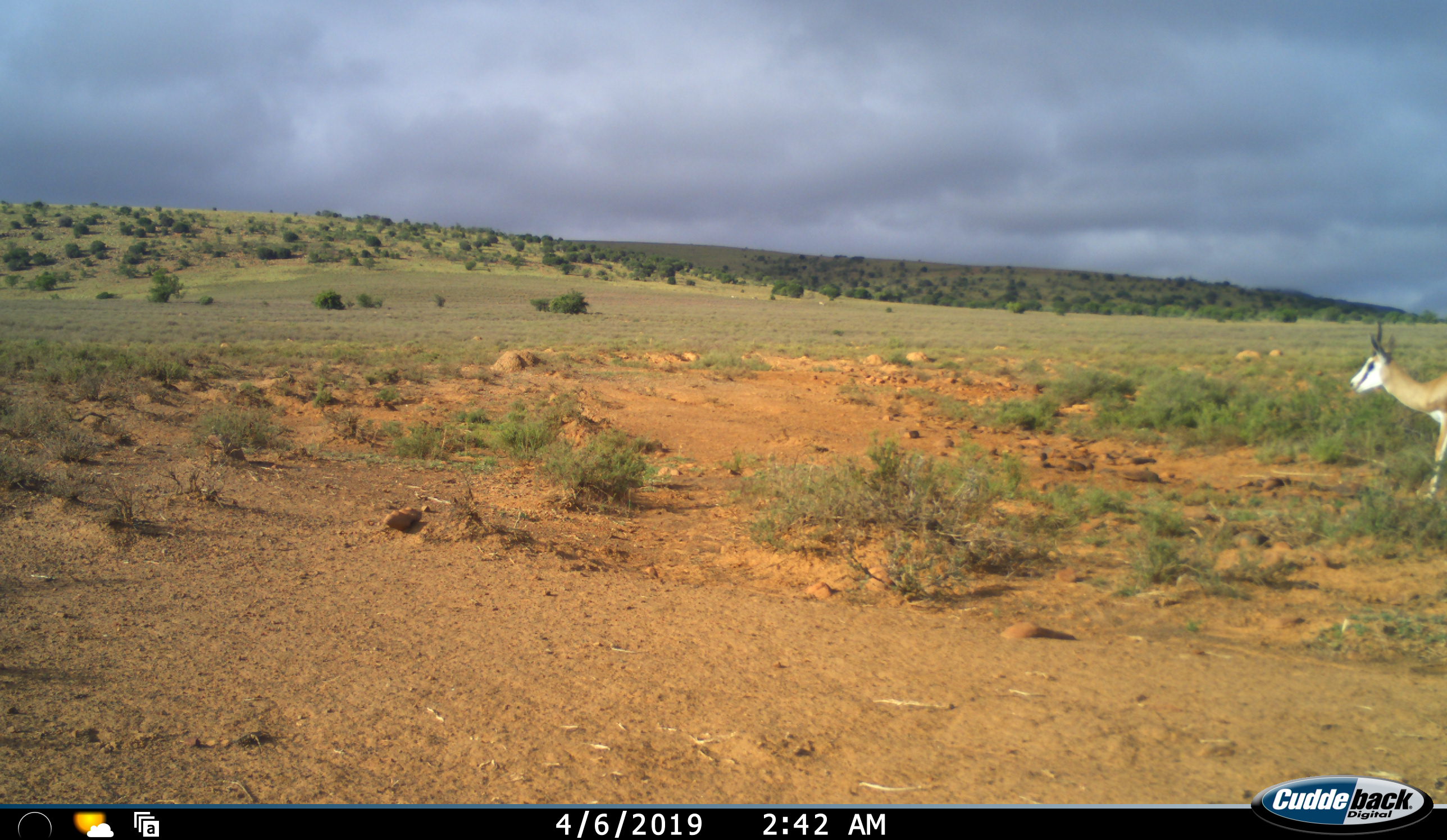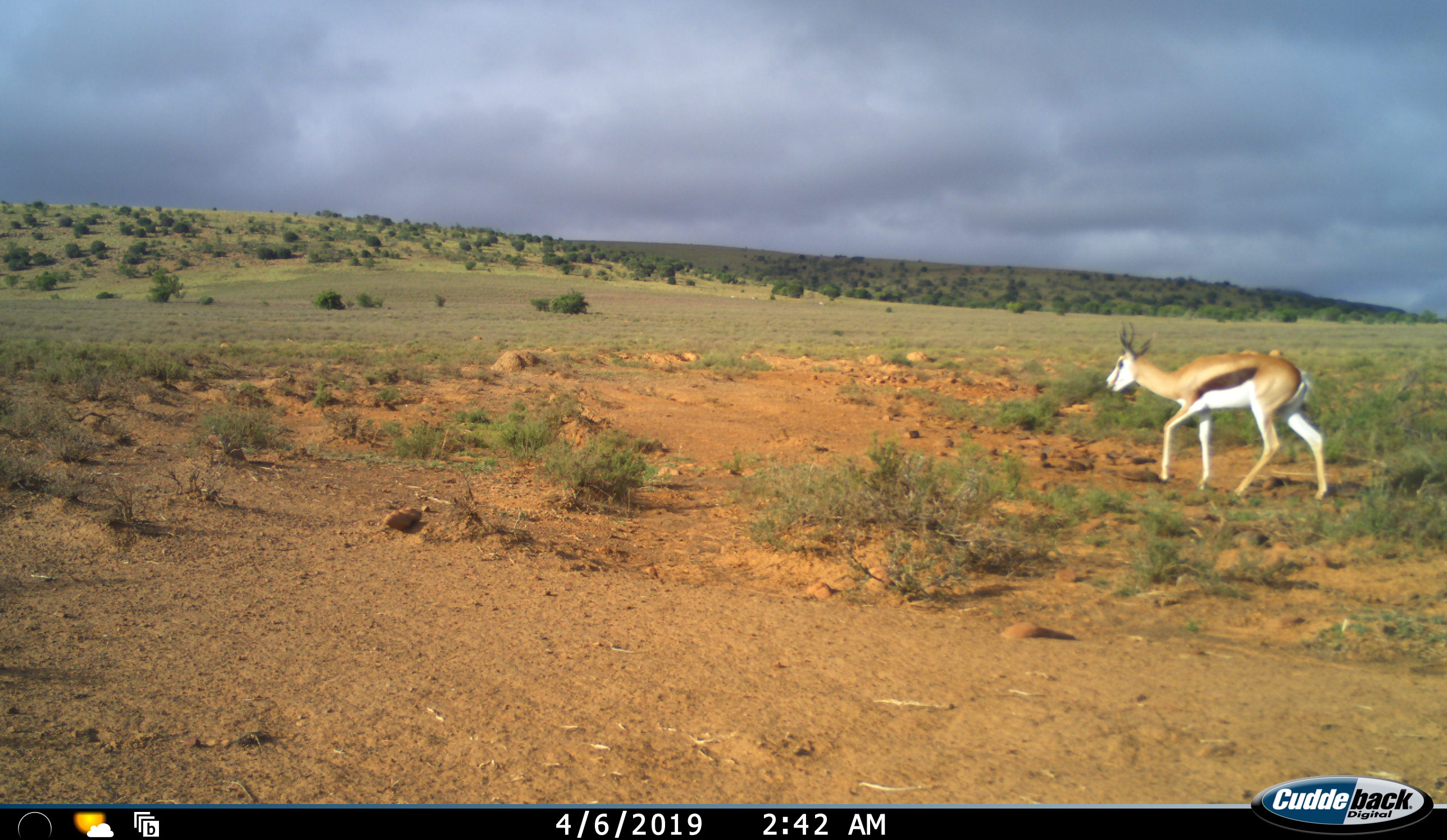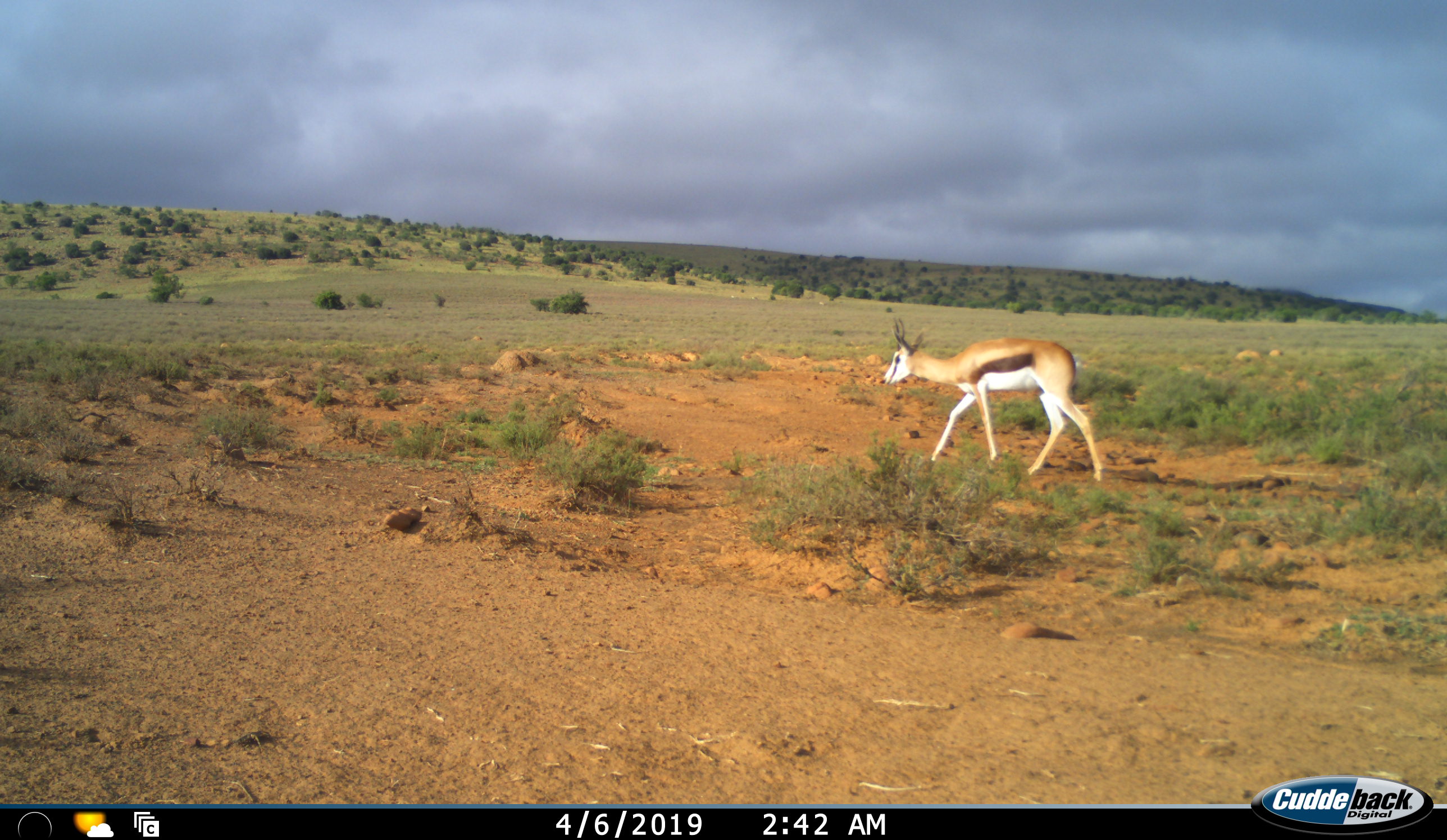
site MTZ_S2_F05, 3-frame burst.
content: unidentified animal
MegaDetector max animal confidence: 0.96